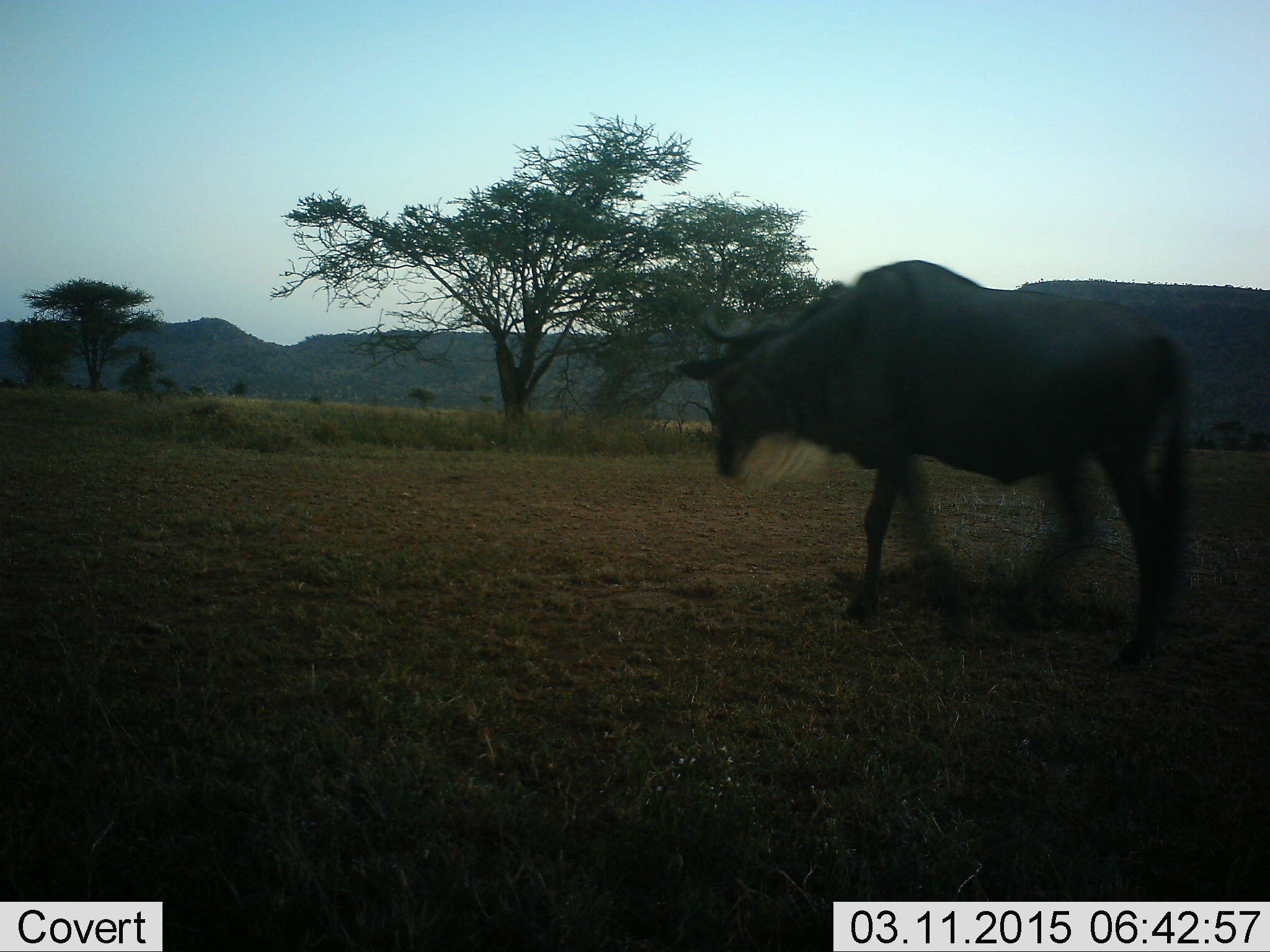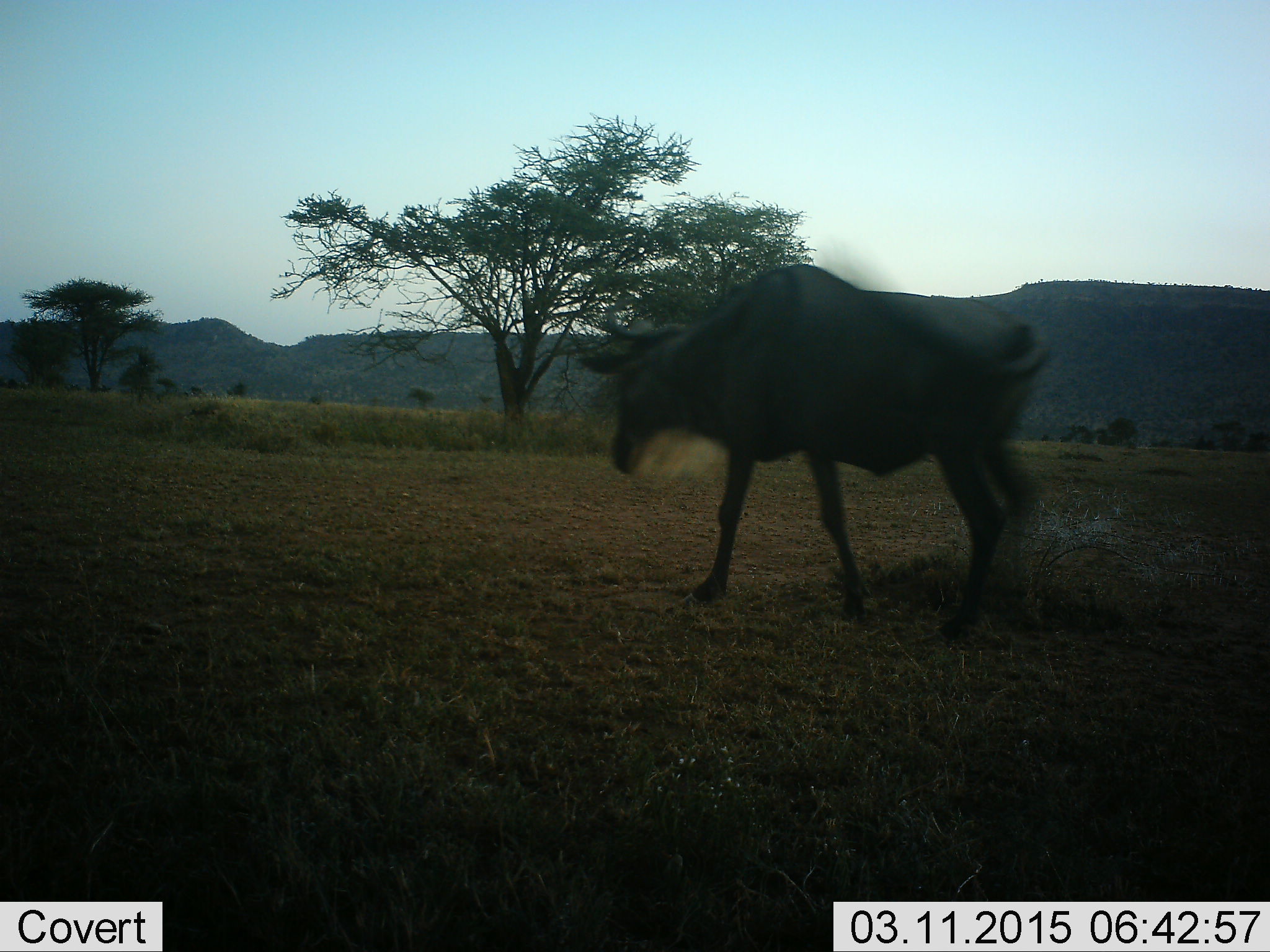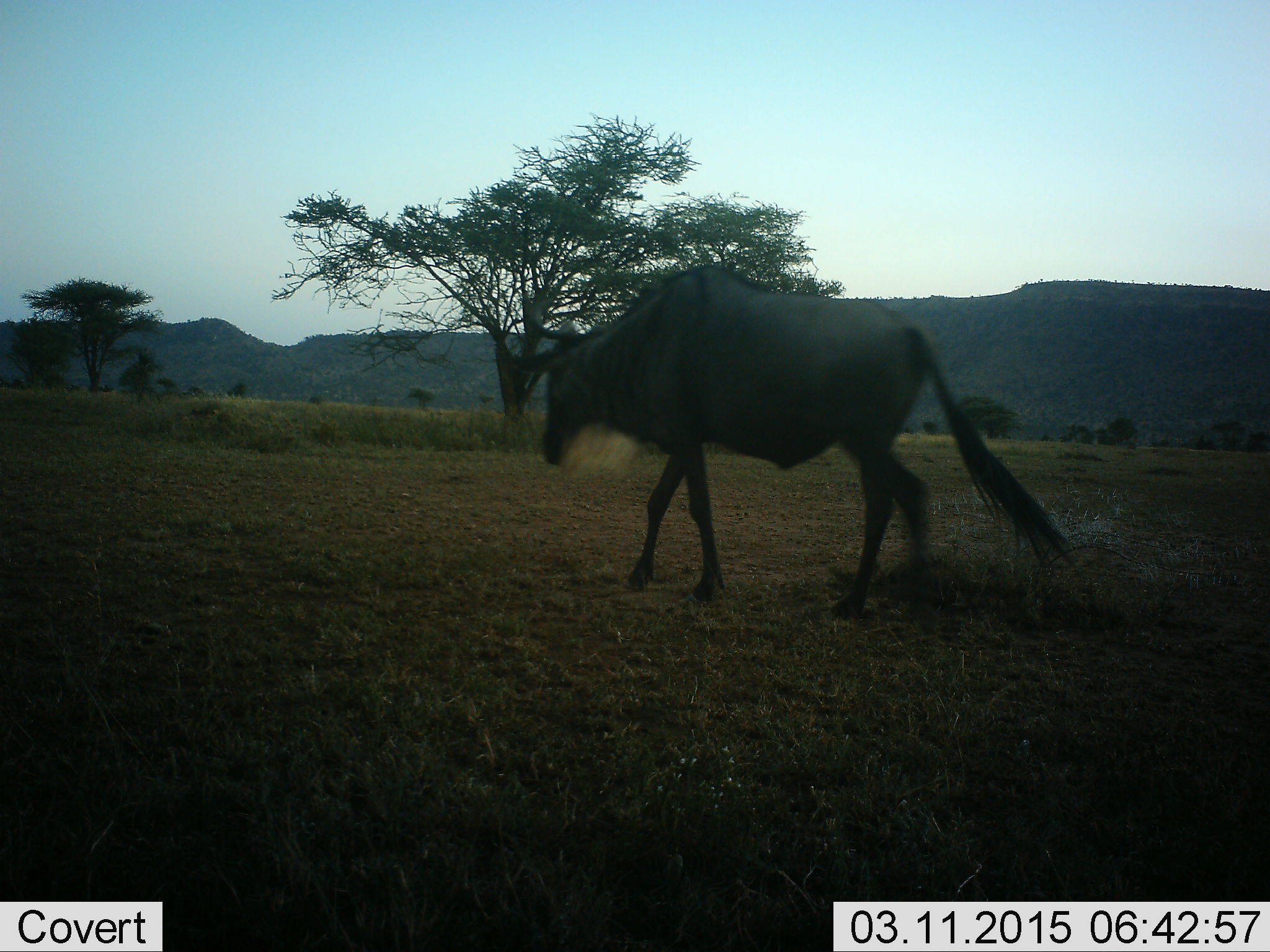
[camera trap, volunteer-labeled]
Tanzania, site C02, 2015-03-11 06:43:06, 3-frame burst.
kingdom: Animalia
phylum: Chordata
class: Mammalia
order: Artiodactyla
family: Bovidae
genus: Connochaetes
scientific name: Connochaetes taurinus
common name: blue wildebeest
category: wildebeest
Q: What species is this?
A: Wildebeest (blue wildebeest) (Connochaetes taurinus).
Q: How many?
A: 1.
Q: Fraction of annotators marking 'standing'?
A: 10%.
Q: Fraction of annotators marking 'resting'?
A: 0%.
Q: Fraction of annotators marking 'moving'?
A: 100%.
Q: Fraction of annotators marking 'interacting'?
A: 0%.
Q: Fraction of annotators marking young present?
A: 0%.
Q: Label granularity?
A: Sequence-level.